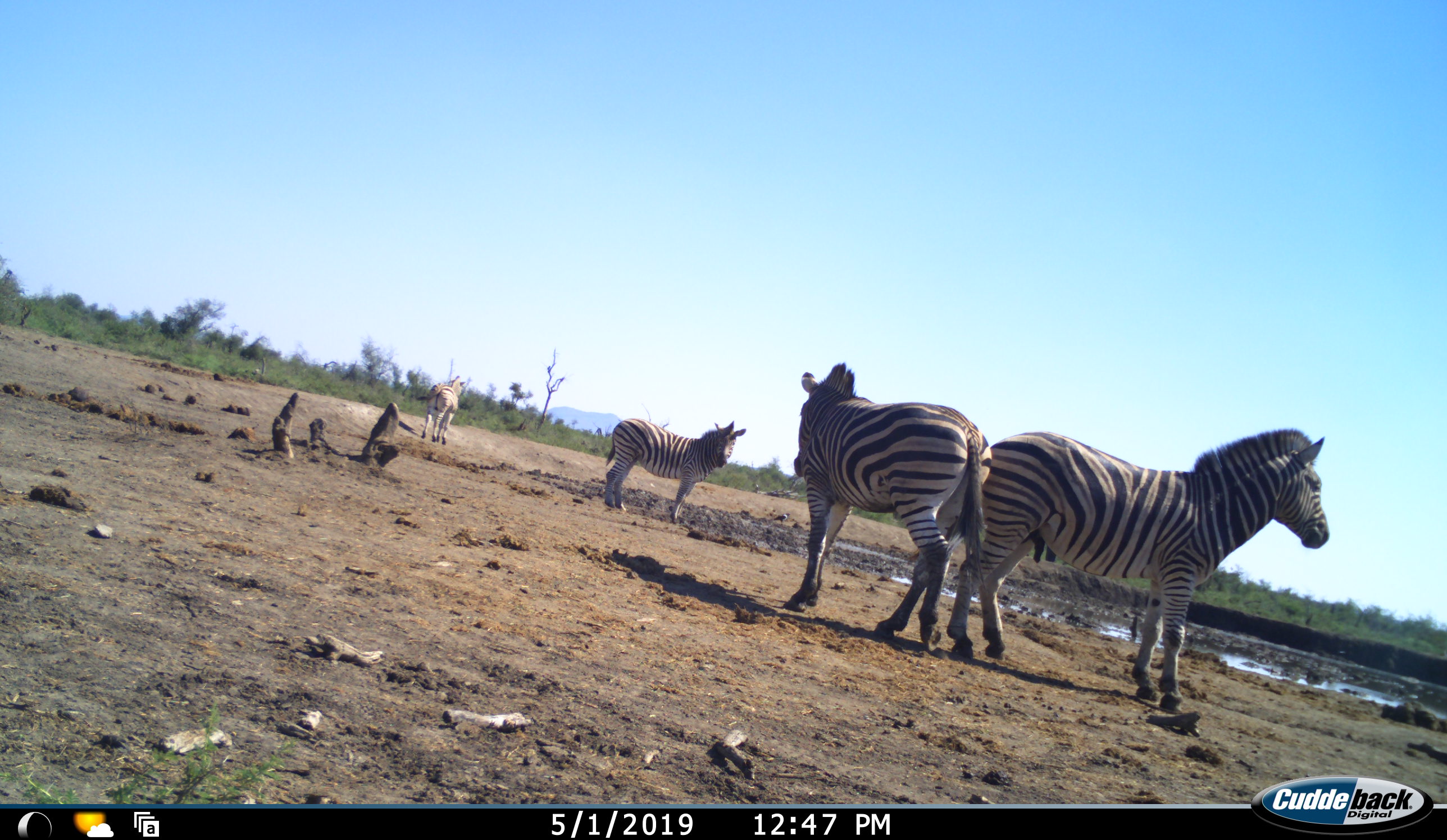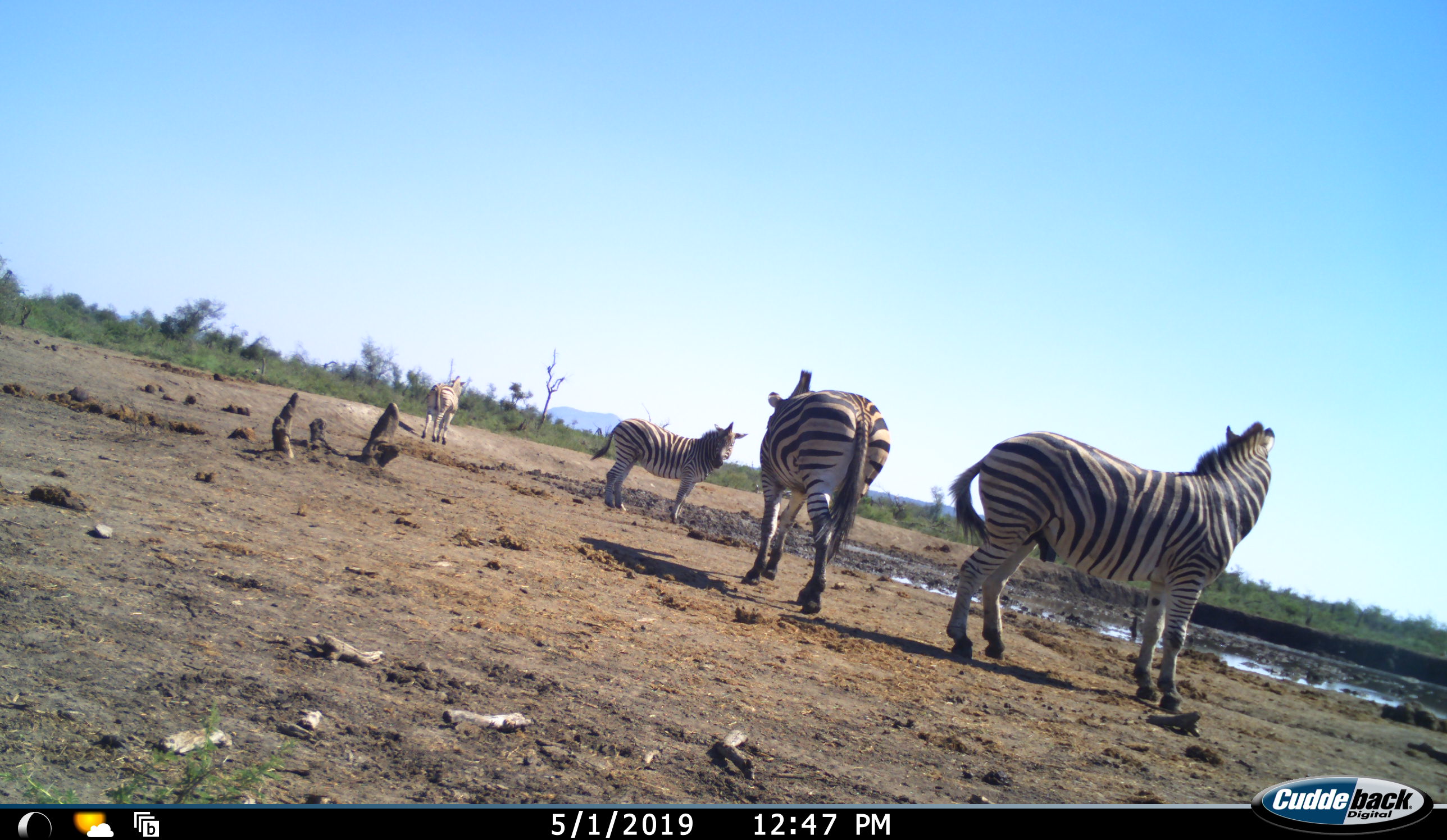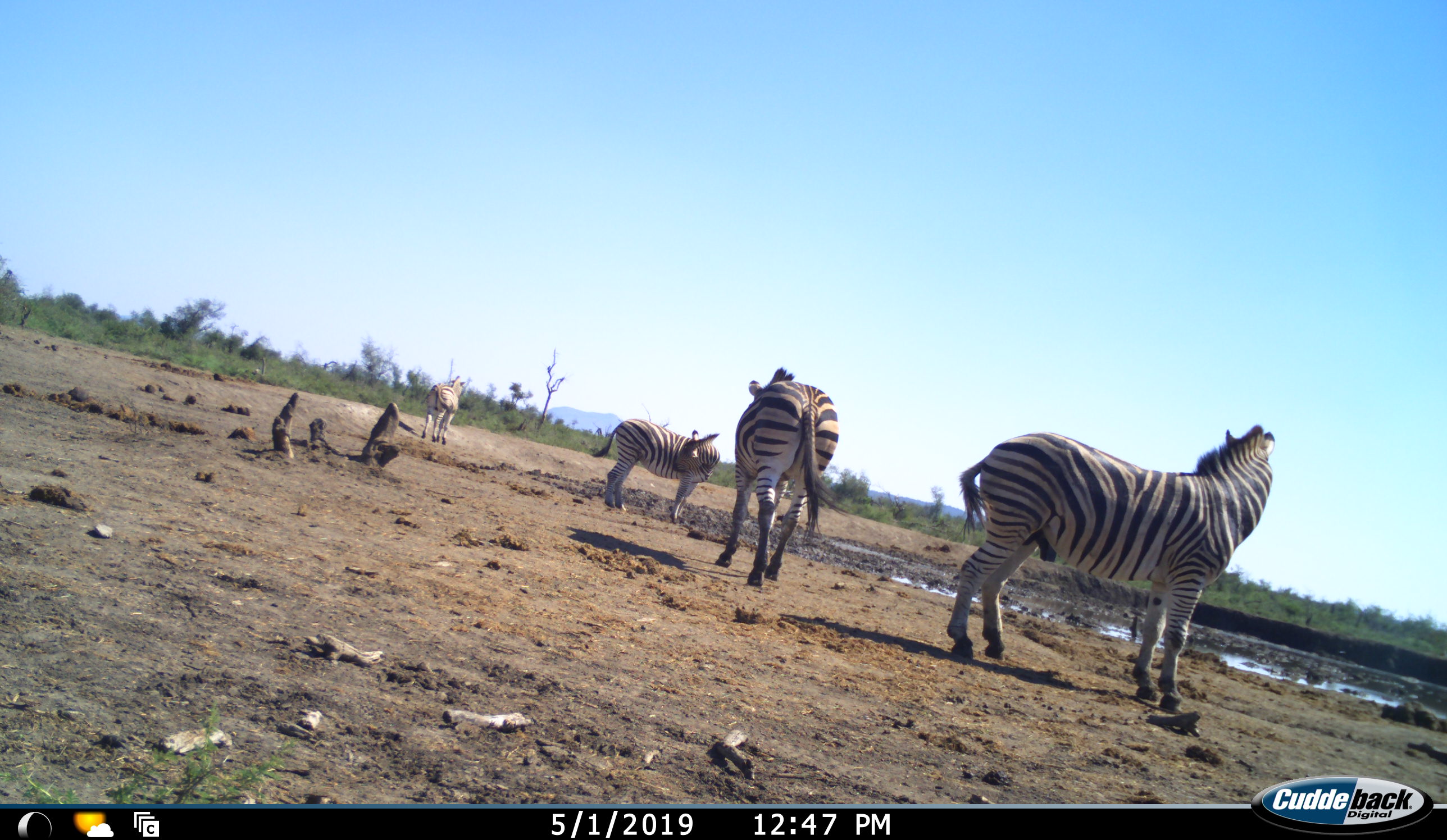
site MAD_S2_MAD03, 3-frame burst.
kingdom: Animalia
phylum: Chordata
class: Mammalia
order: Perissodactyla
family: Equidae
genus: Equus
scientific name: Equus quagga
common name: plains zebra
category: zebraplains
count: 4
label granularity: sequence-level